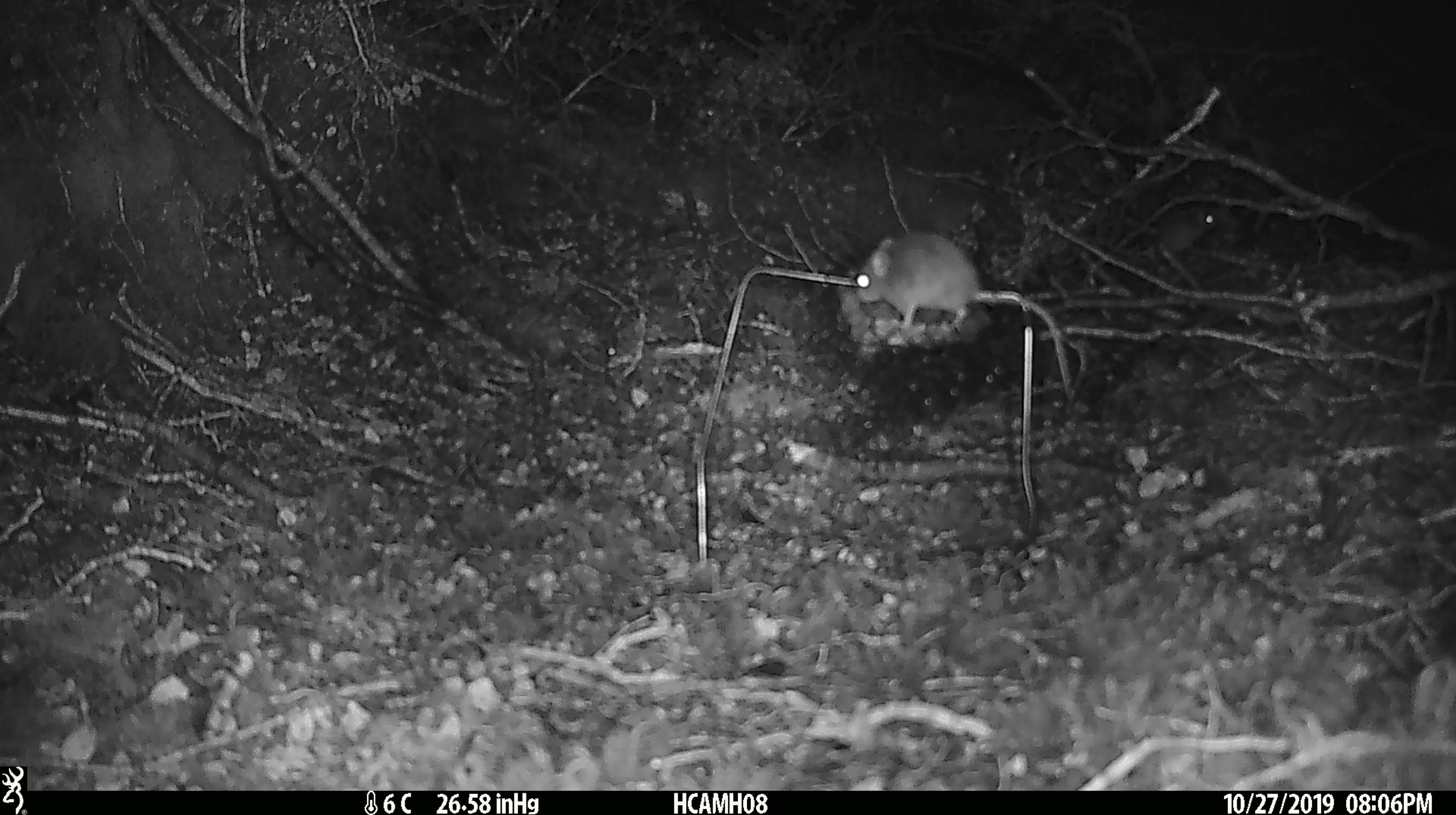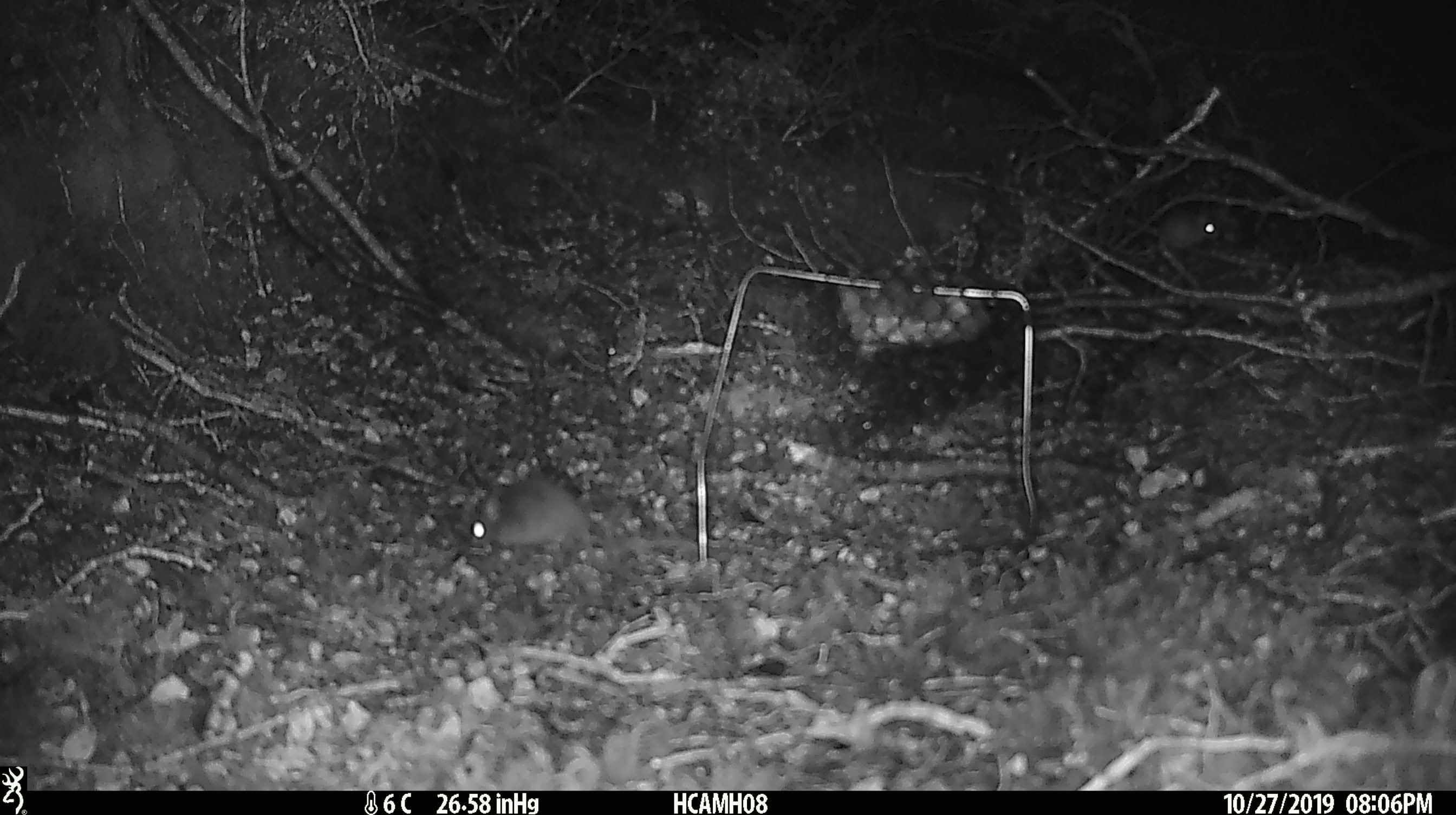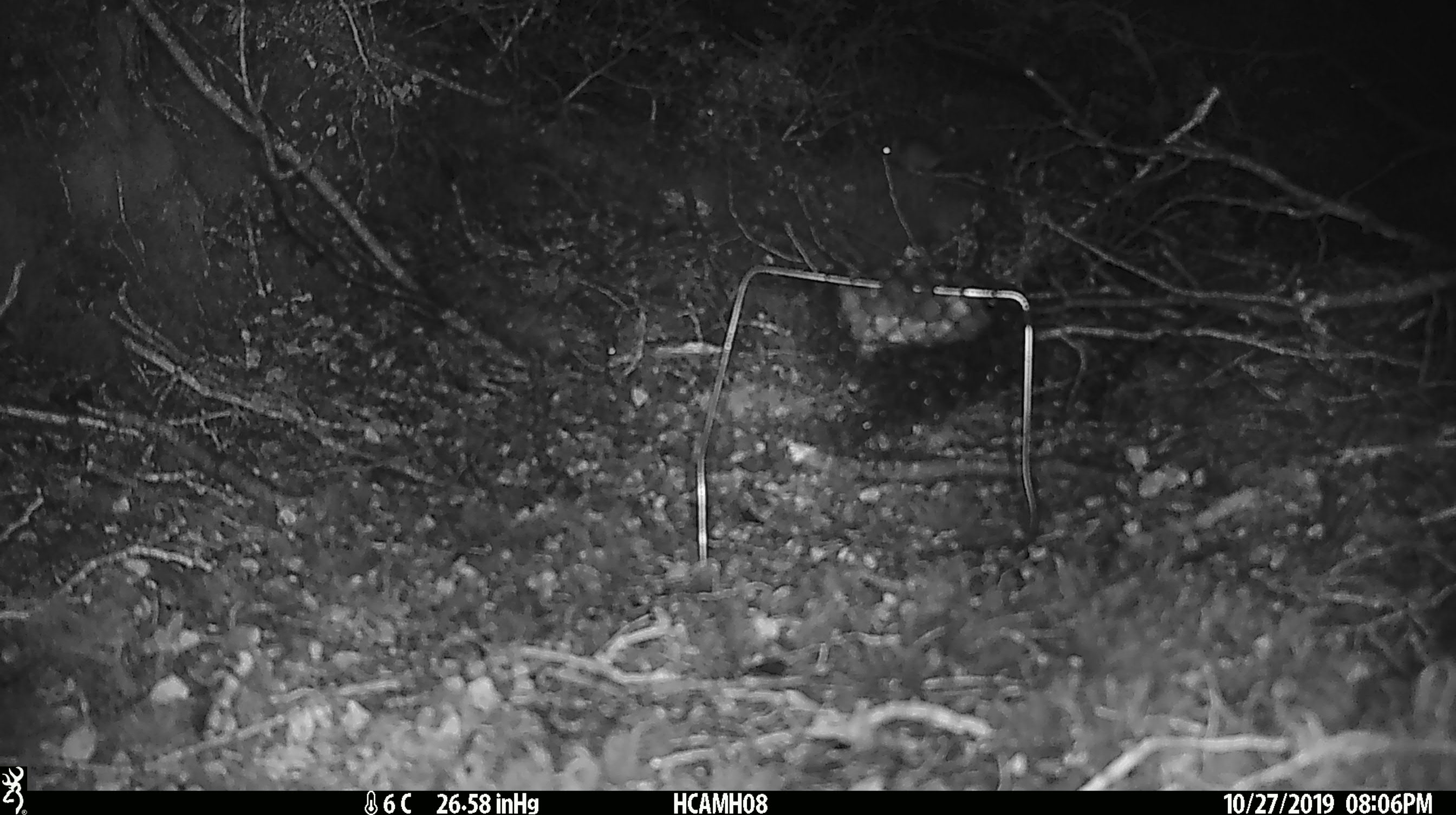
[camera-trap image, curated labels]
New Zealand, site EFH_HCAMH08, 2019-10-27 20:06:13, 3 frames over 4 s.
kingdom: Animalia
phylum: Chordata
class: Mammalia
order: Rodentia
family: Muridae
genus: Mus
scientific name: Mus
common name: mouse